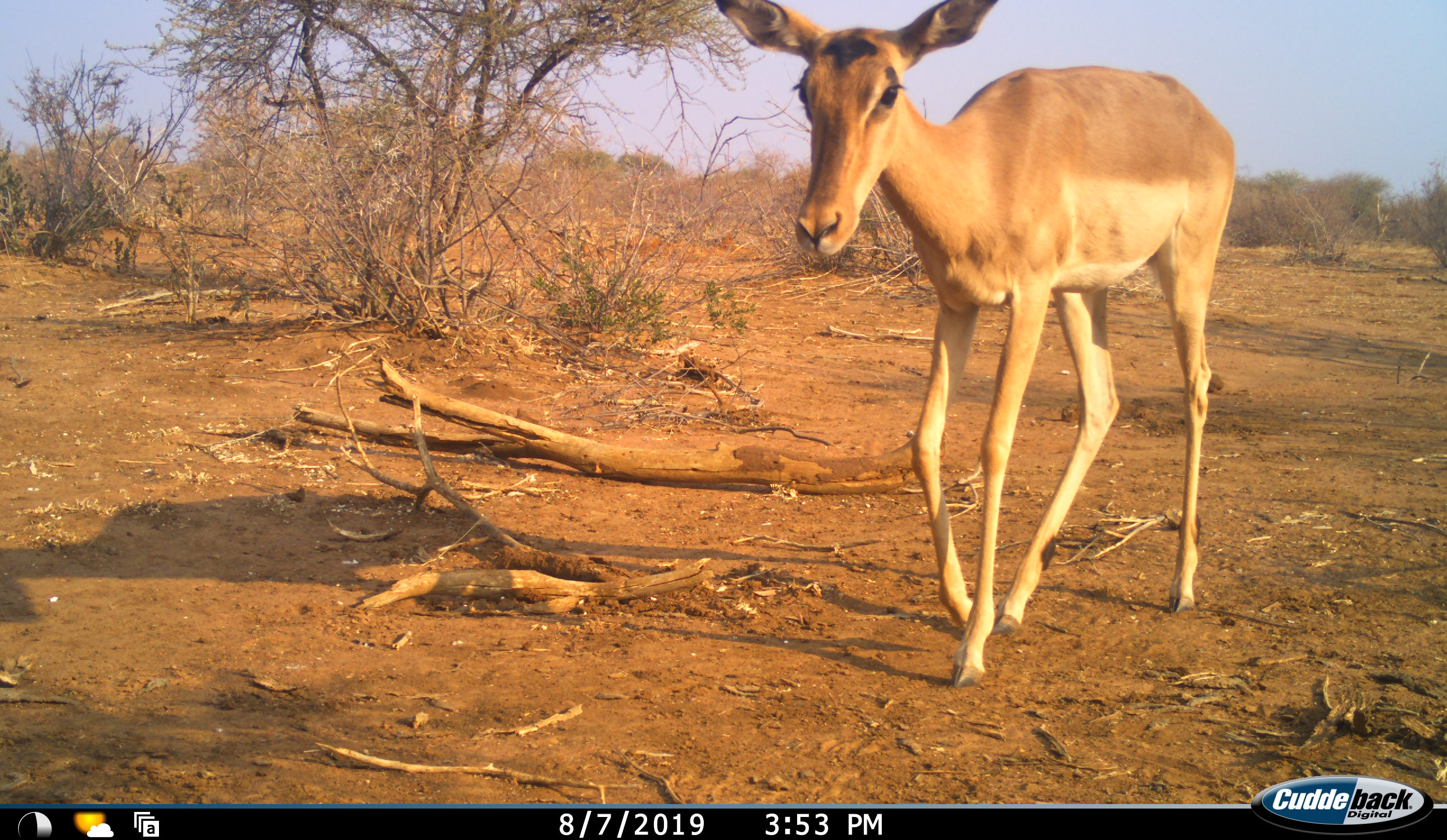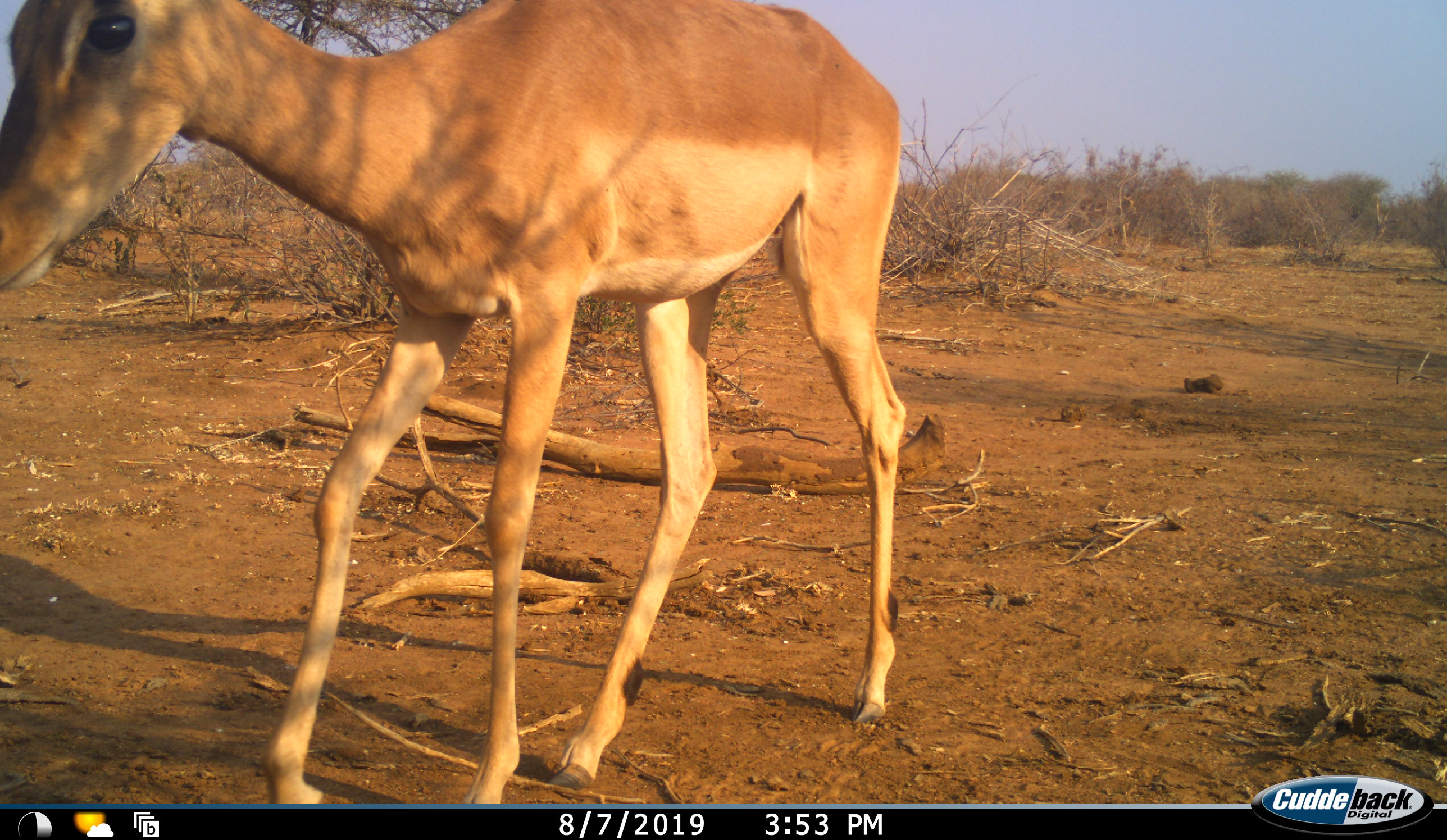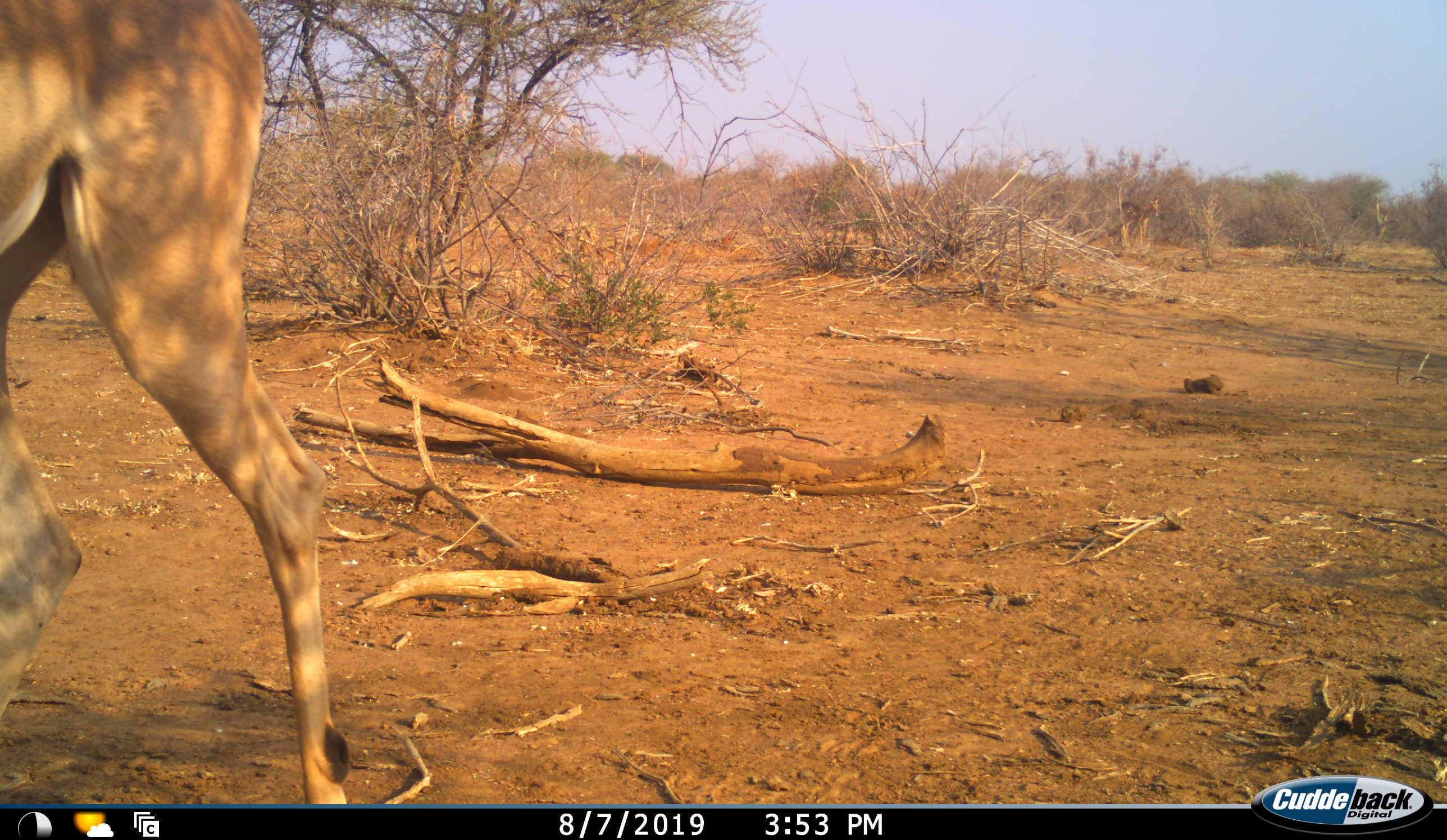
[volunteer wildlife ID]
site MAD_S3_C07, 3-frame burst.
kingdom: Animalia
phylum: Chordata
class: Mammalia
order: Artiodactyla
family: Bovidae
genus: Aepyceros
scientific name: Aepyceros melampus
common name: impala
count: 1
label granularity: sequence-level